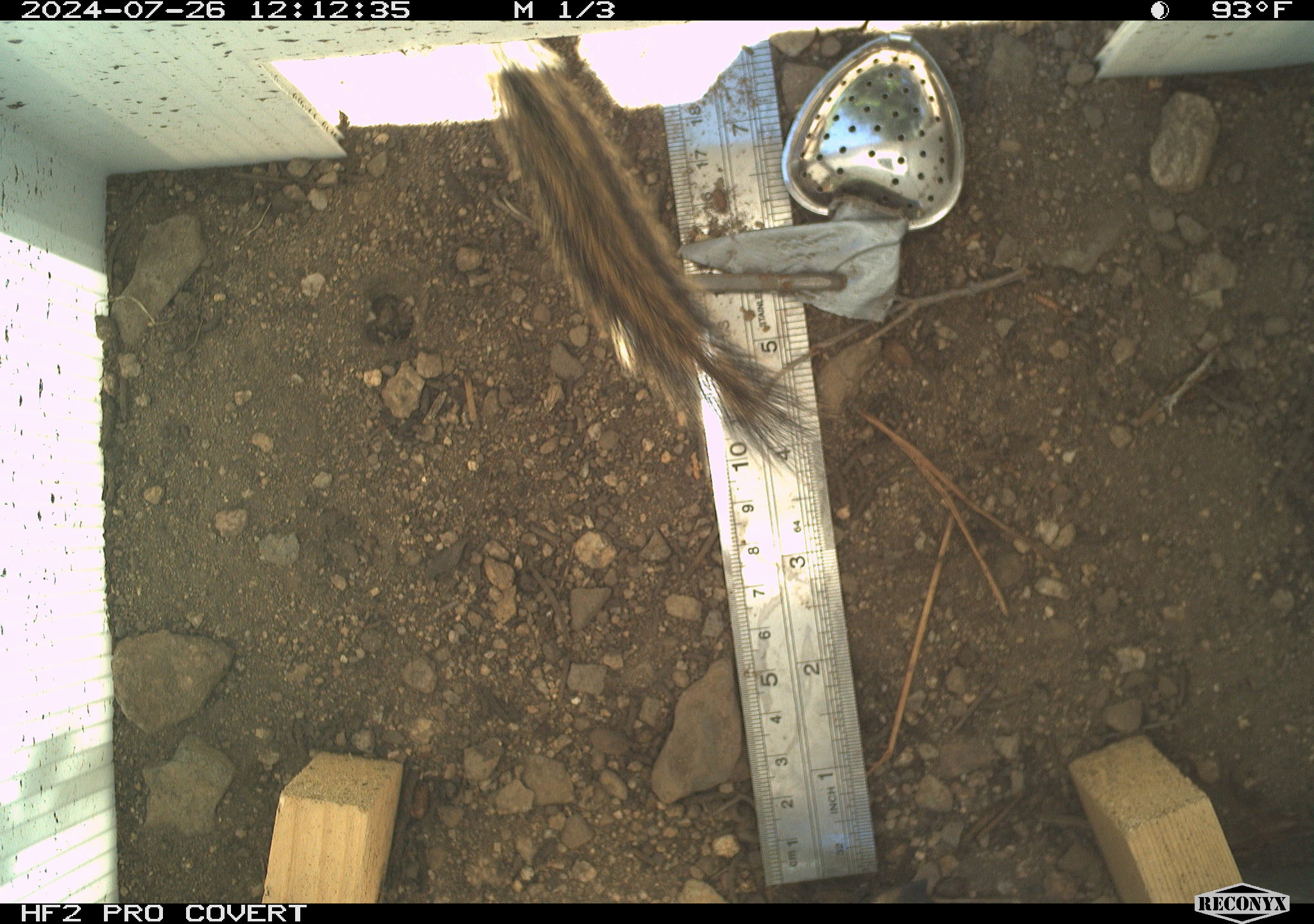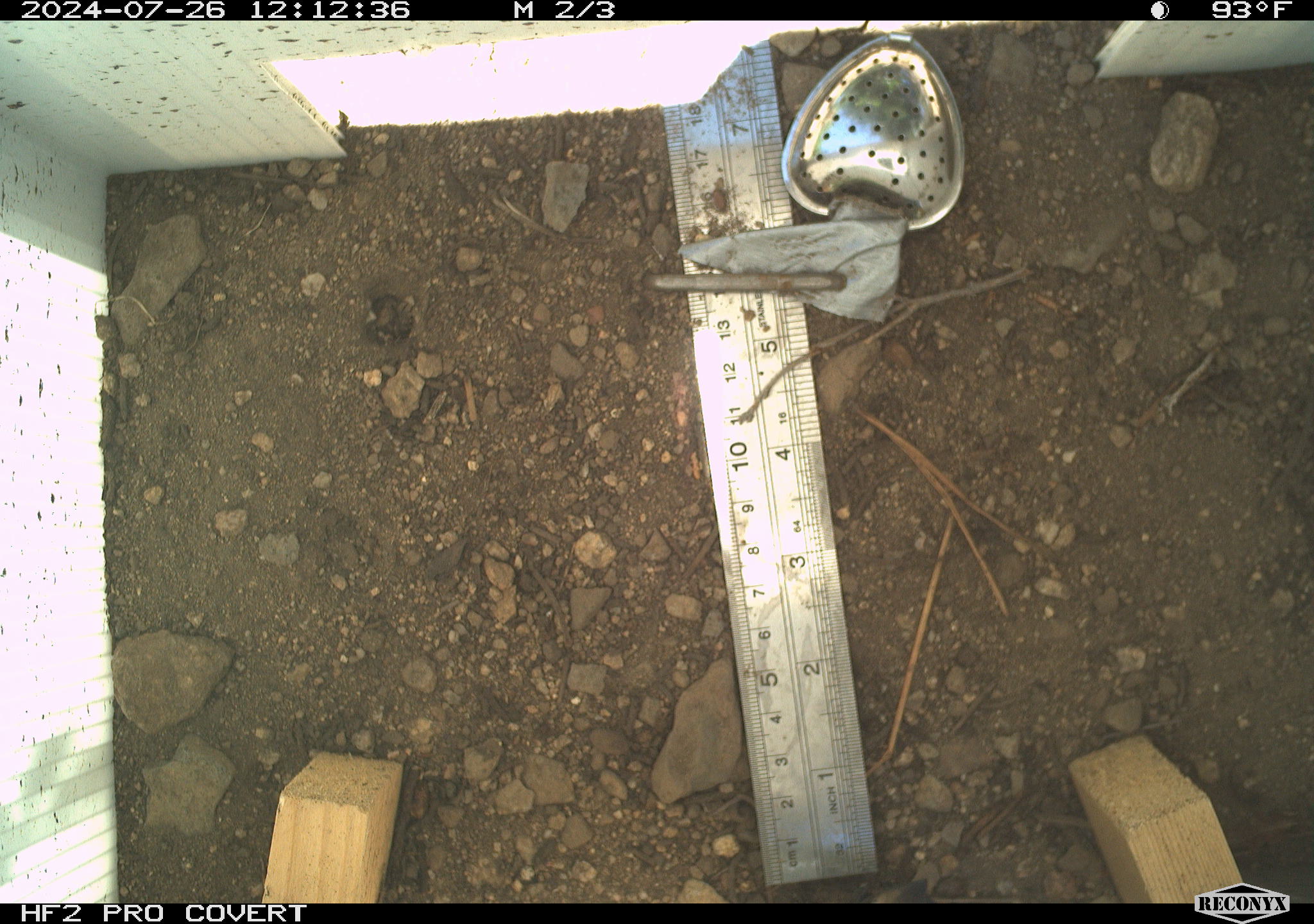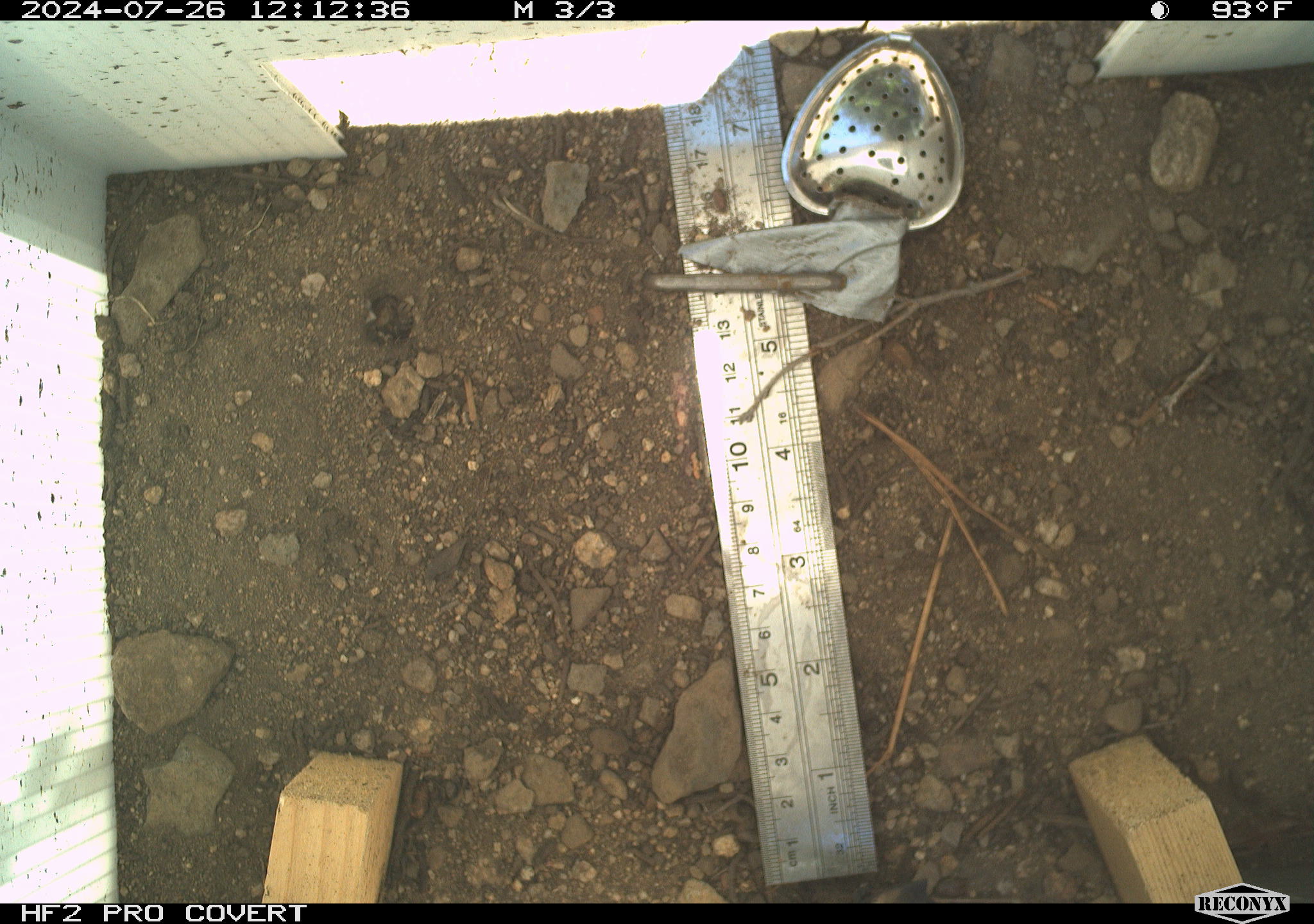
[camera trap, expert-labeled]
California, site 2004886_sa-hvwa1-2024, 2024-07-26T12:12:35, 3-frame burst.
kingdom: Animalia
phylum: Chordata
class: Mammalia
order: Rodentia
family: Sciuridae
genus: Neotamias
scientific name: Neotamias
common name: western chipmunks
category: neotamias species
Neotamias species (western chipmunks) (Neotamias).